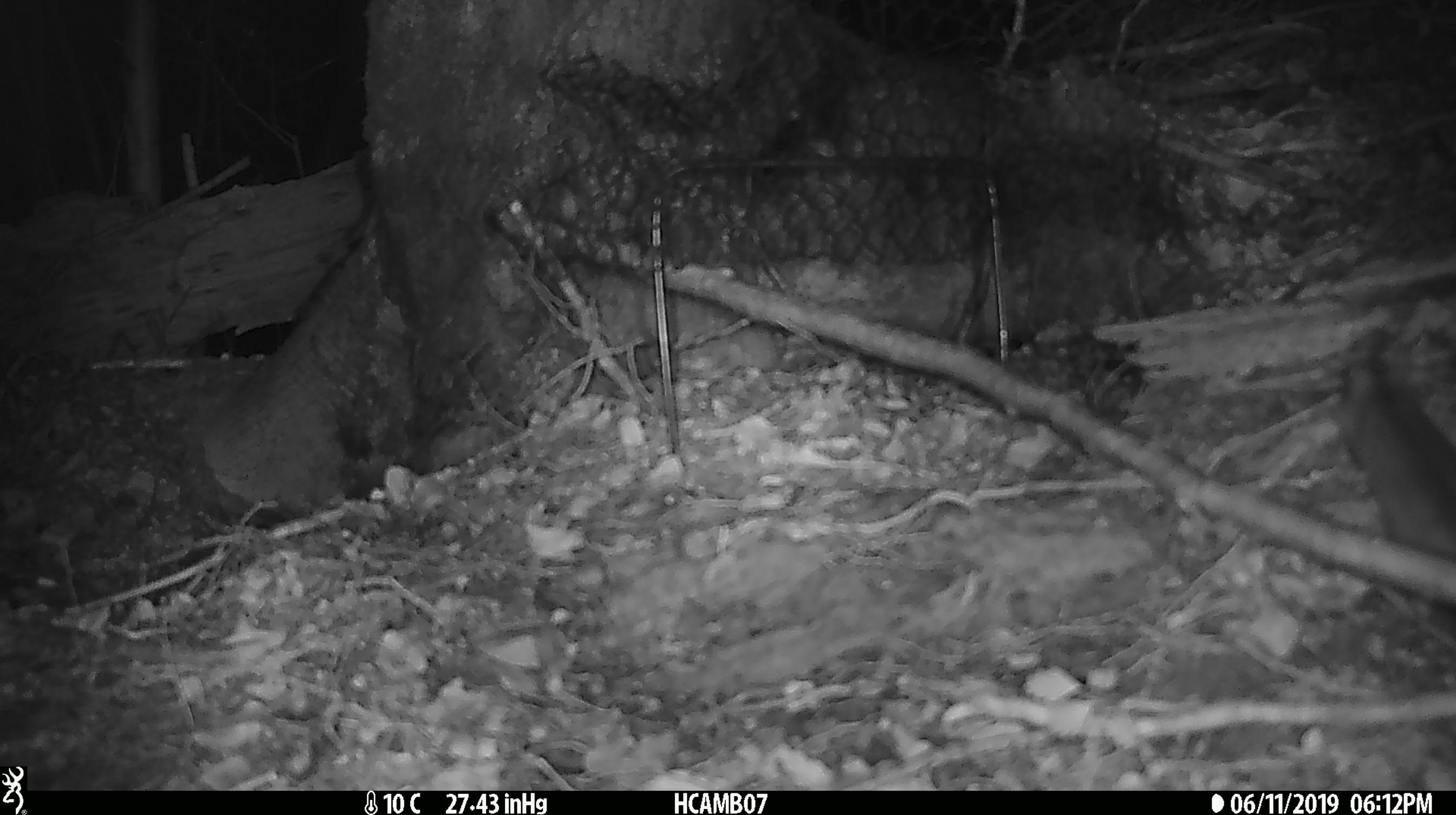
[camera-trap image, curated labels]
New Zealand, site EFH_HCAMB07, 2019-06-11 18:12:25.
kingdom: Animalia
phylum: Chordata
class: Mammalia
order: Rodentia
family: Muridae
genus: Mus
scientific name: Mus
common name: mouse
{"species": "mouse (Mus)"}